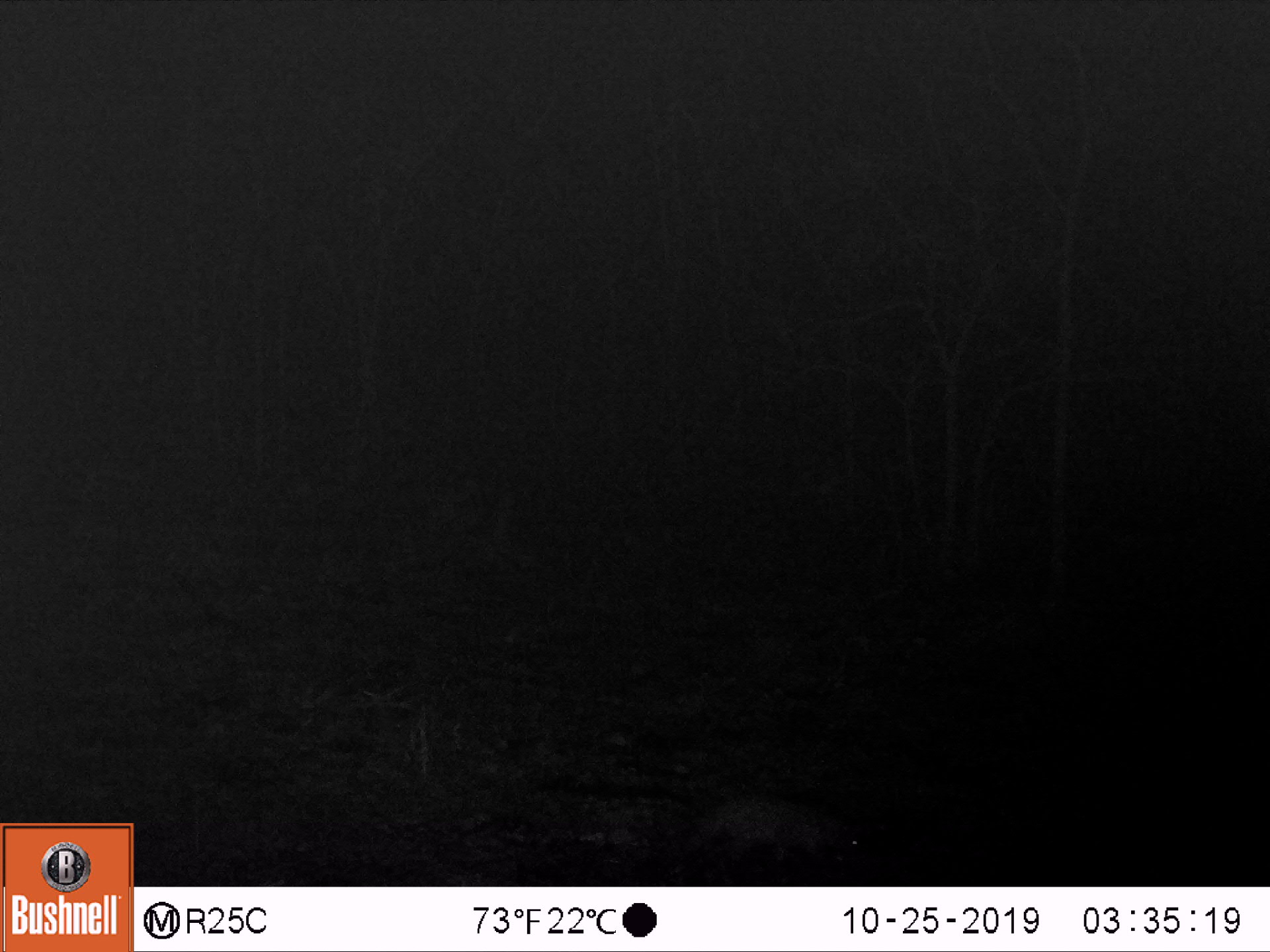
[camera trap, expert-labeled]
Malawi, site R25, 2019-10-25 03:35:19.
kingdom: Animalia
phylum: Chordata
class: Mammalia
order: Carnivora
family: Herpestidae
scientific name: Herpestidae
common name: mongoose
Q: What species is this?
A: Mongoose (Herpestidae).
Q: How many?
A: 1.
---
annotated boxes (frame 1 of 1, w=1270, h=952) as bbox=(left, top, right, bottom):
mongoose: bbox=(595, 789, 889, 878)